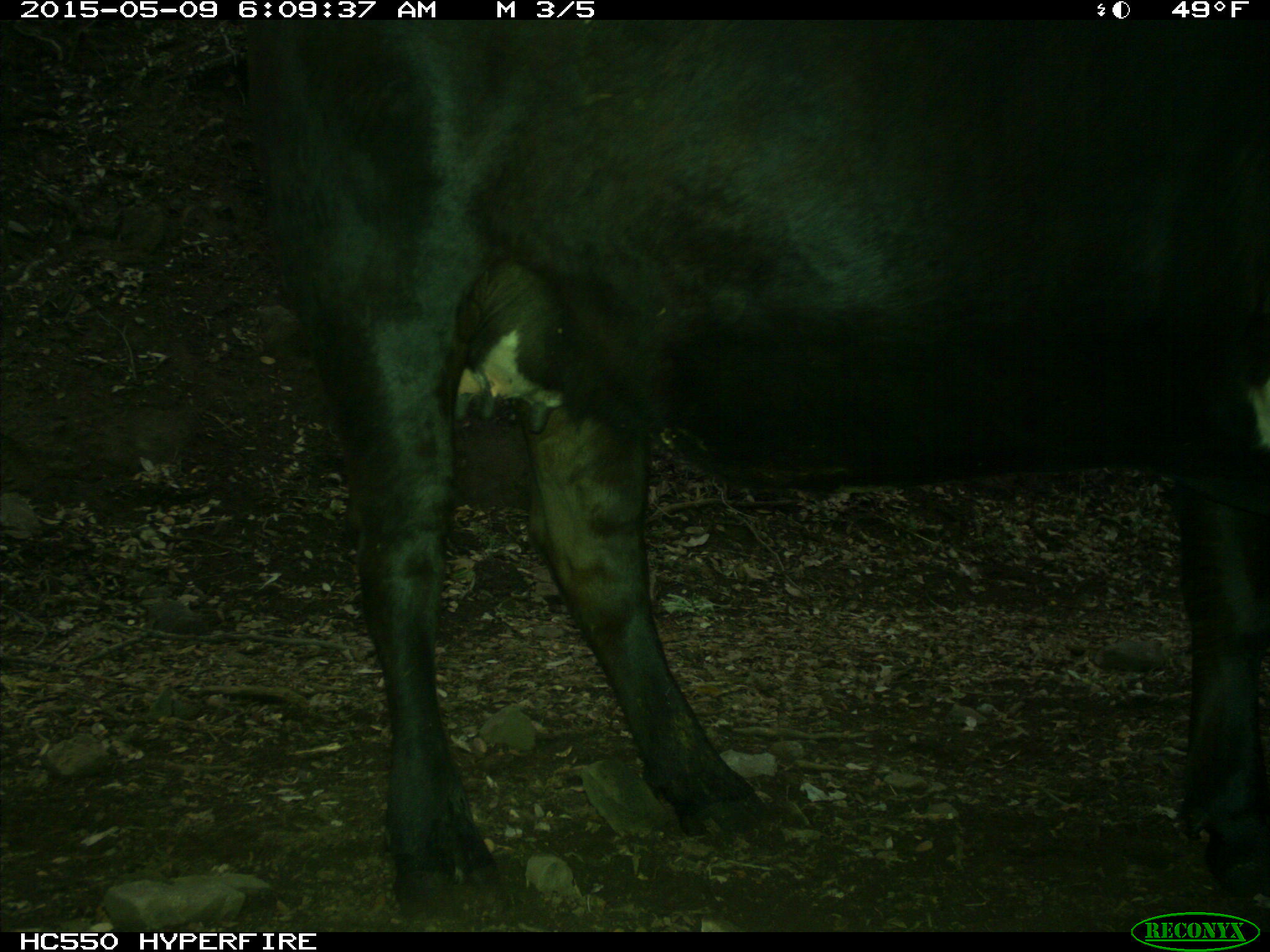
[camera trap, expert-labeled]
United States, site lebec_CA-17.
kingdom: Animalia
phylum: Chordata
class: Mammalia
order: Artiodactyla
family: Bovidae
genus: Bos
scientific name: Bos taurus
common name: domestic cow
Bos taurus (domestic cow).